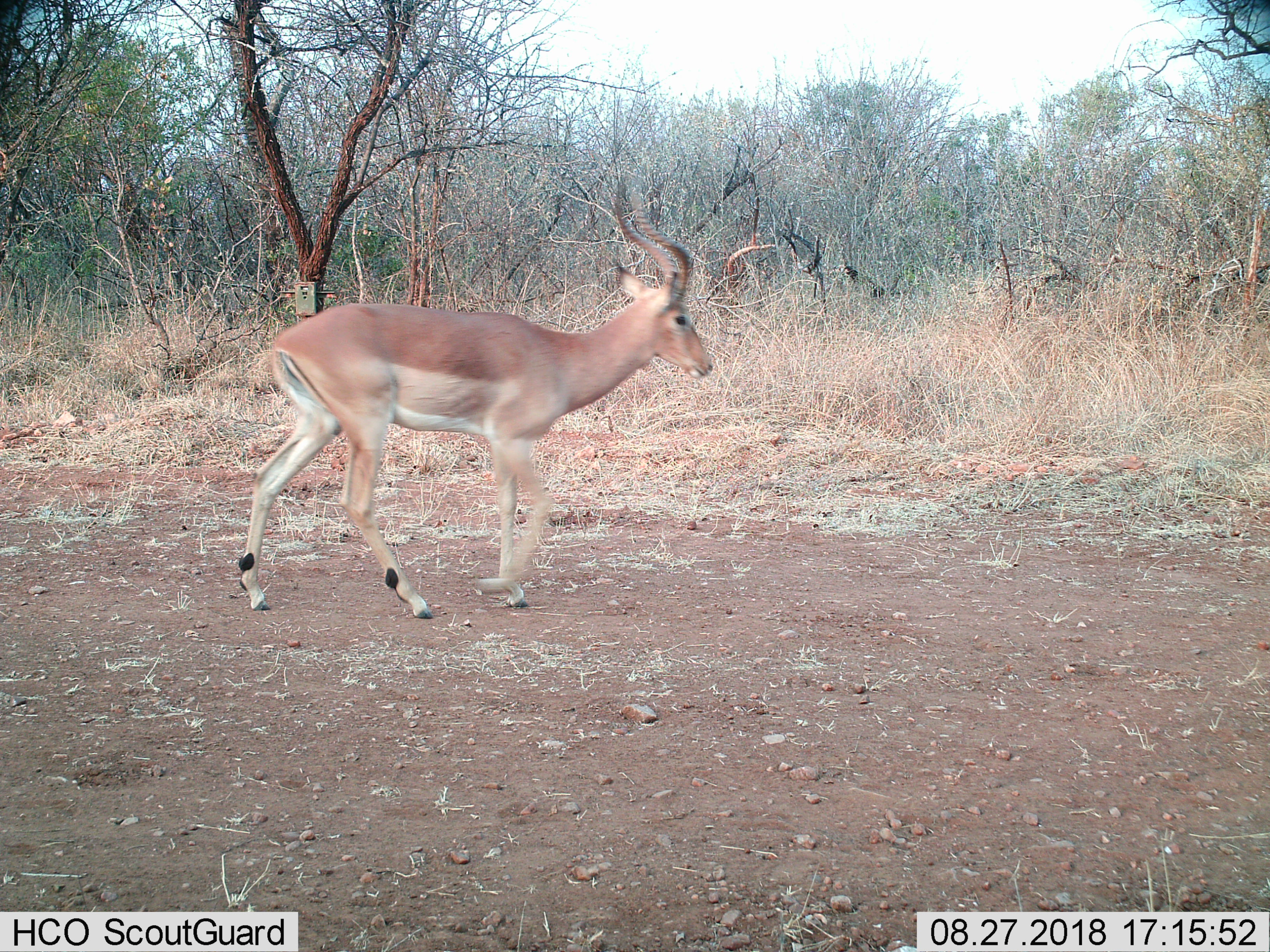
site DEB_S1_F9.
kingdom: Animalia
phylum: Chordata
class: Mammalia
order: Artiodactyla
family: Bovidae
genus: Aepyceros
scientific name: Aepyceros melampus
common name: impala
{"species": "impala (Aepyceros melampus)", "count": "1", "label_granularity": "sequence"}